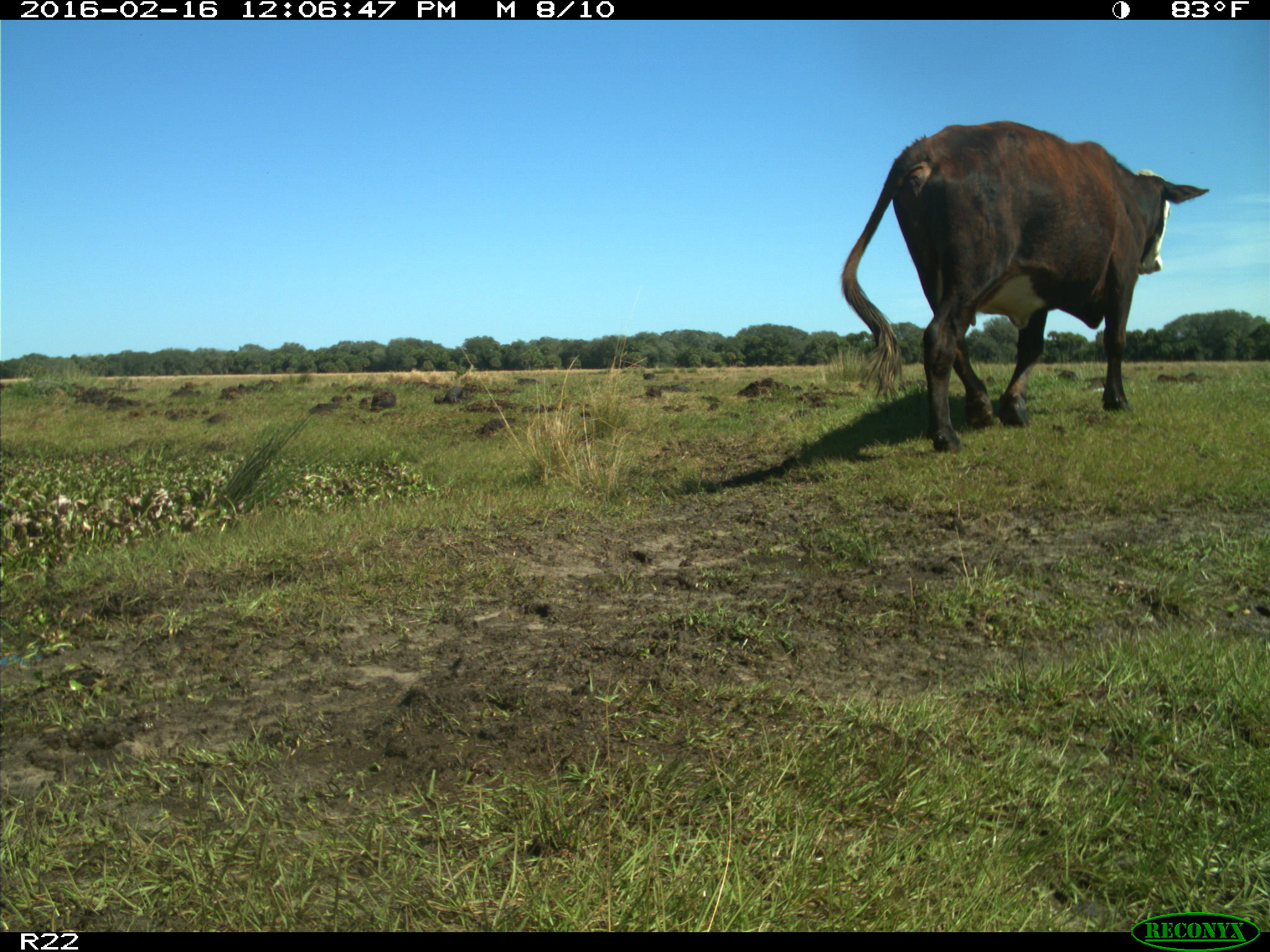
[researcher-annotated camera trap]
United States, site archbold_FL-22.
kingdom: Animalia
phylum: Chordata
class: Mammalia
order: Artiodactyla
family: Bovidae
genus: Bos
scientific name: Bos taurus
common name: domestic cow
Bos taurus (domestic cow).